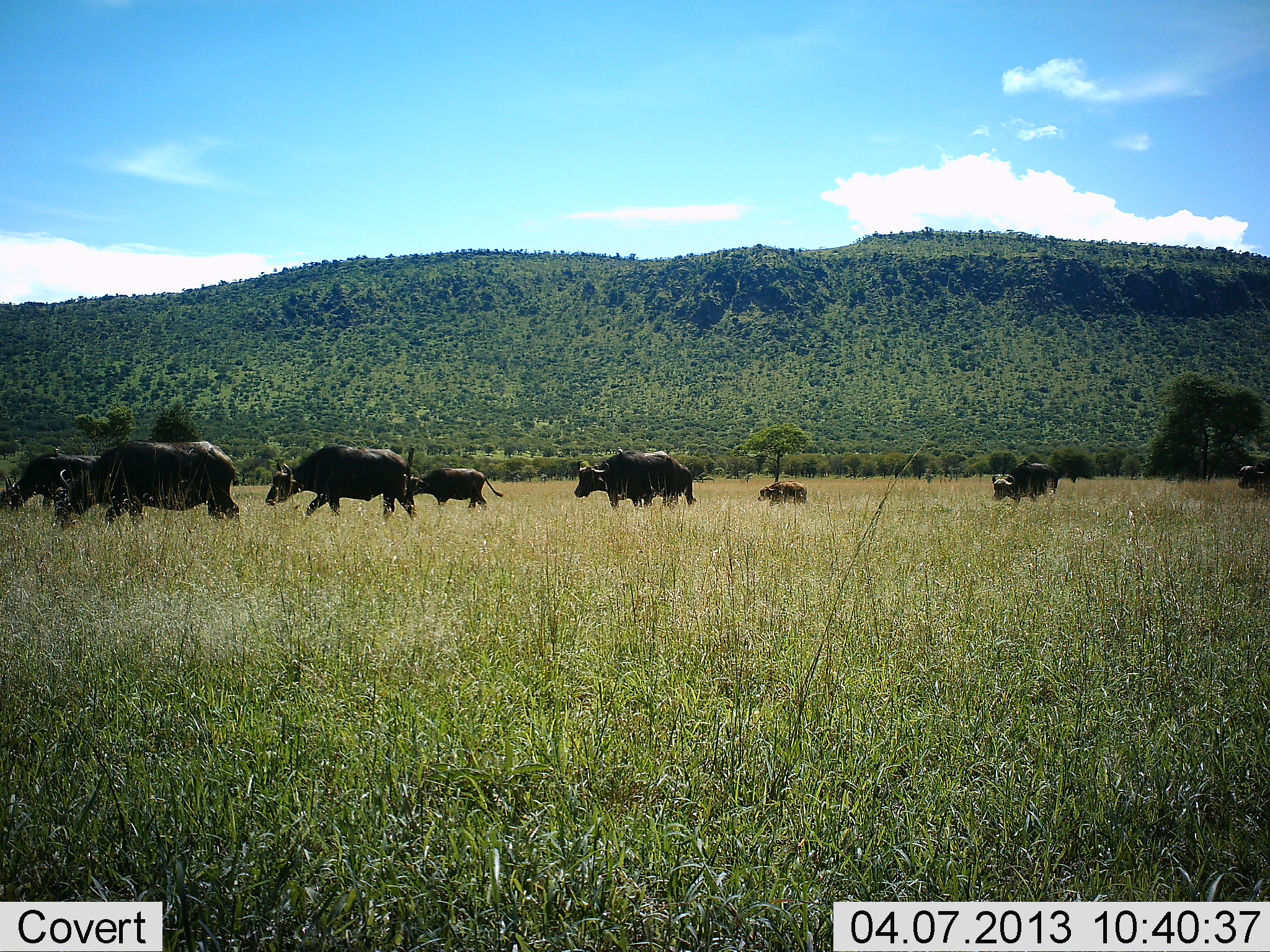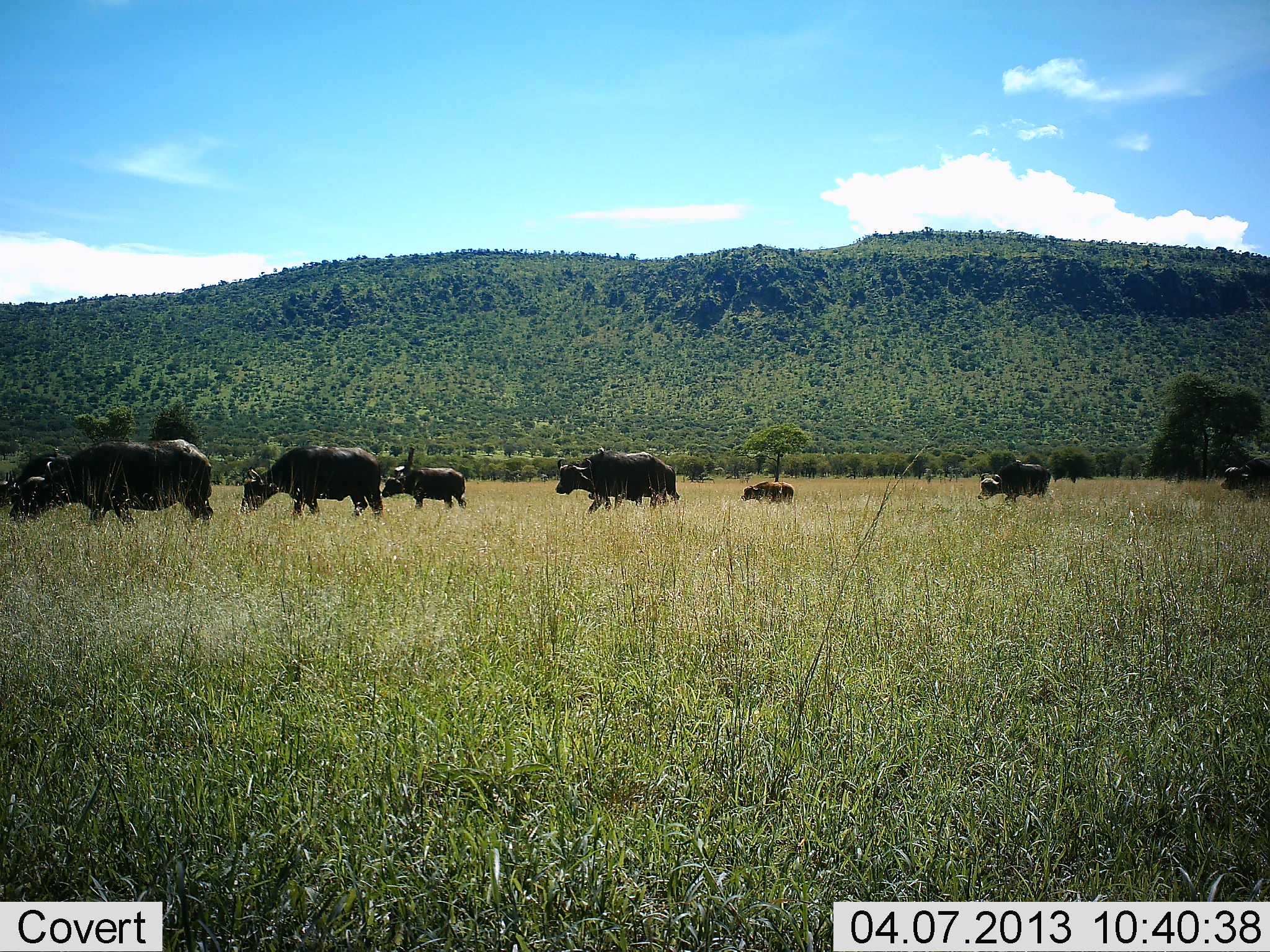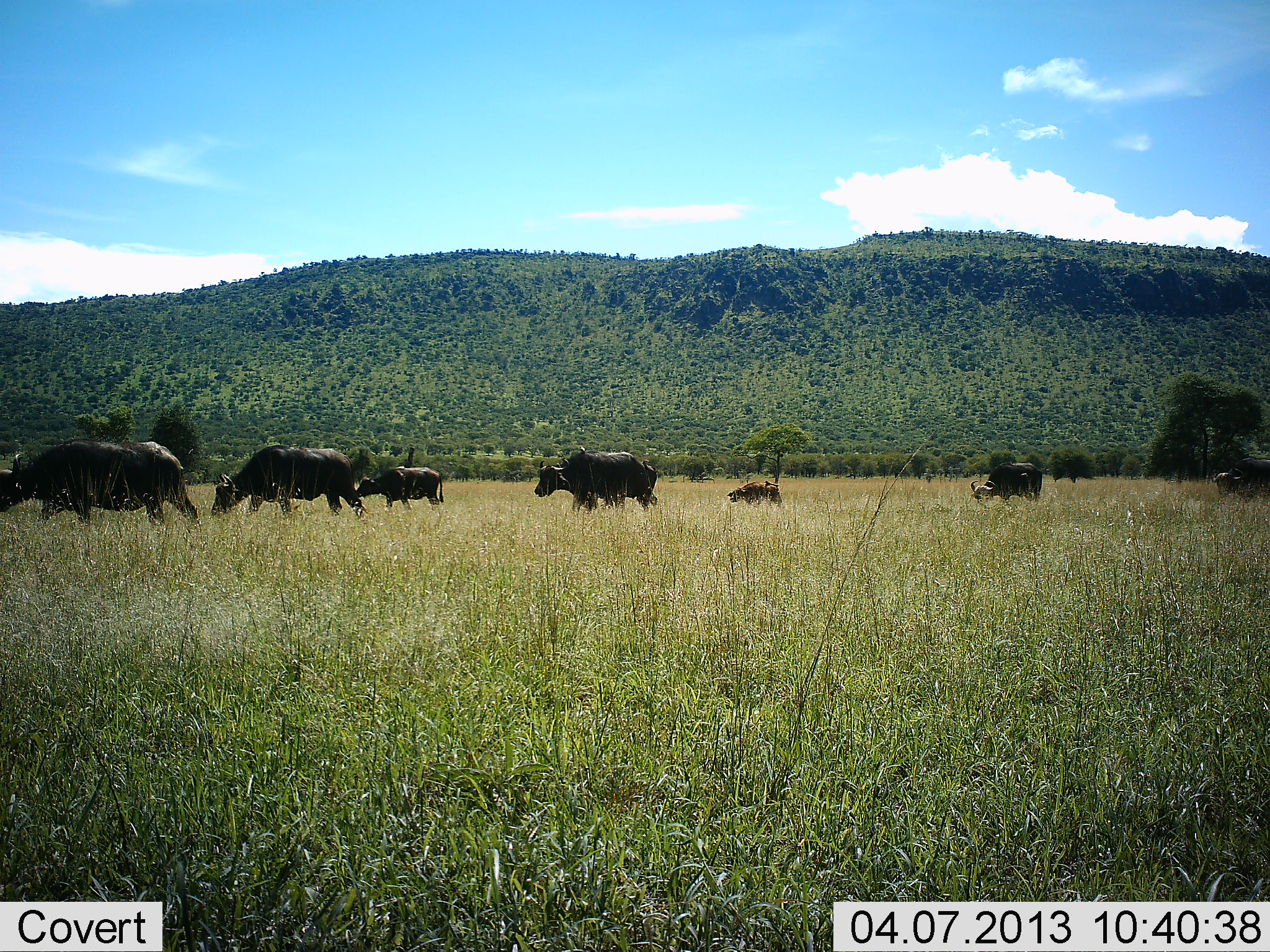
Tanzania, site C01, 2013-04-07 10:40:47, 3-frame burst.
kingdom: Animalia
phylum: Chordata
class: Mammalia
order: Artiodactyla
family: Bovidae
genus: Syncerus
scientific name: Syncerus caffer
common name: cape buffalo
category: buffalo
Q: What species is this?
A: Buffalo (cape buffalo) (Syncerus caffer).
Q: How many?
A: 8.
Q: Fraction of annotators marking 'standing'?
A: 10%.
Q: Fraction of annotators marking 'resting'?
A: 0%.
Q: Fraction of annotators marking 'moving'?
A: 100%.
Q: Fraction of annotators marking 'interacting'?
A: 0%.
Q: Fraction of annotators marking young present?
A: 40%.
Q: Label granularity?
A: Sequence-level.